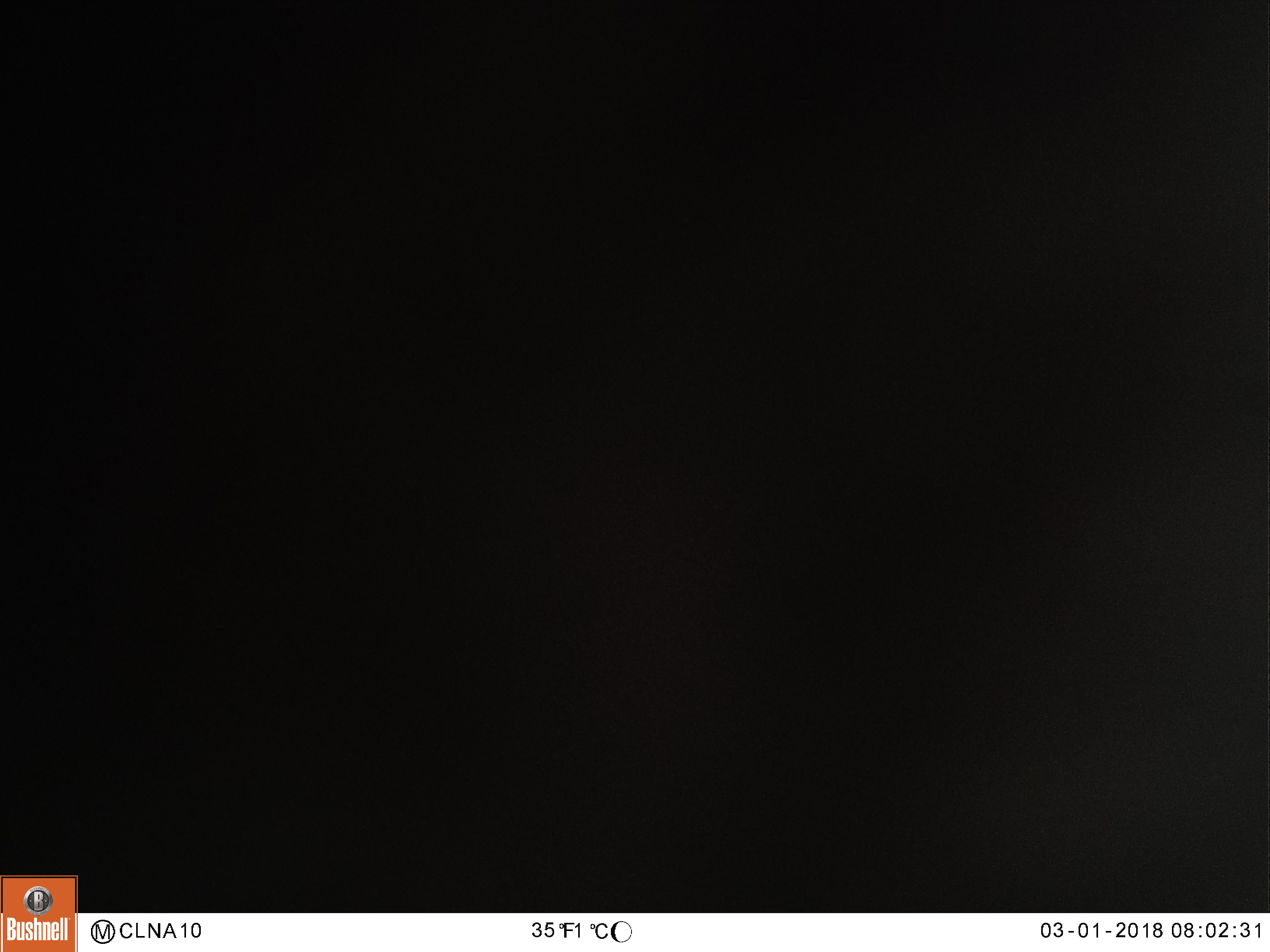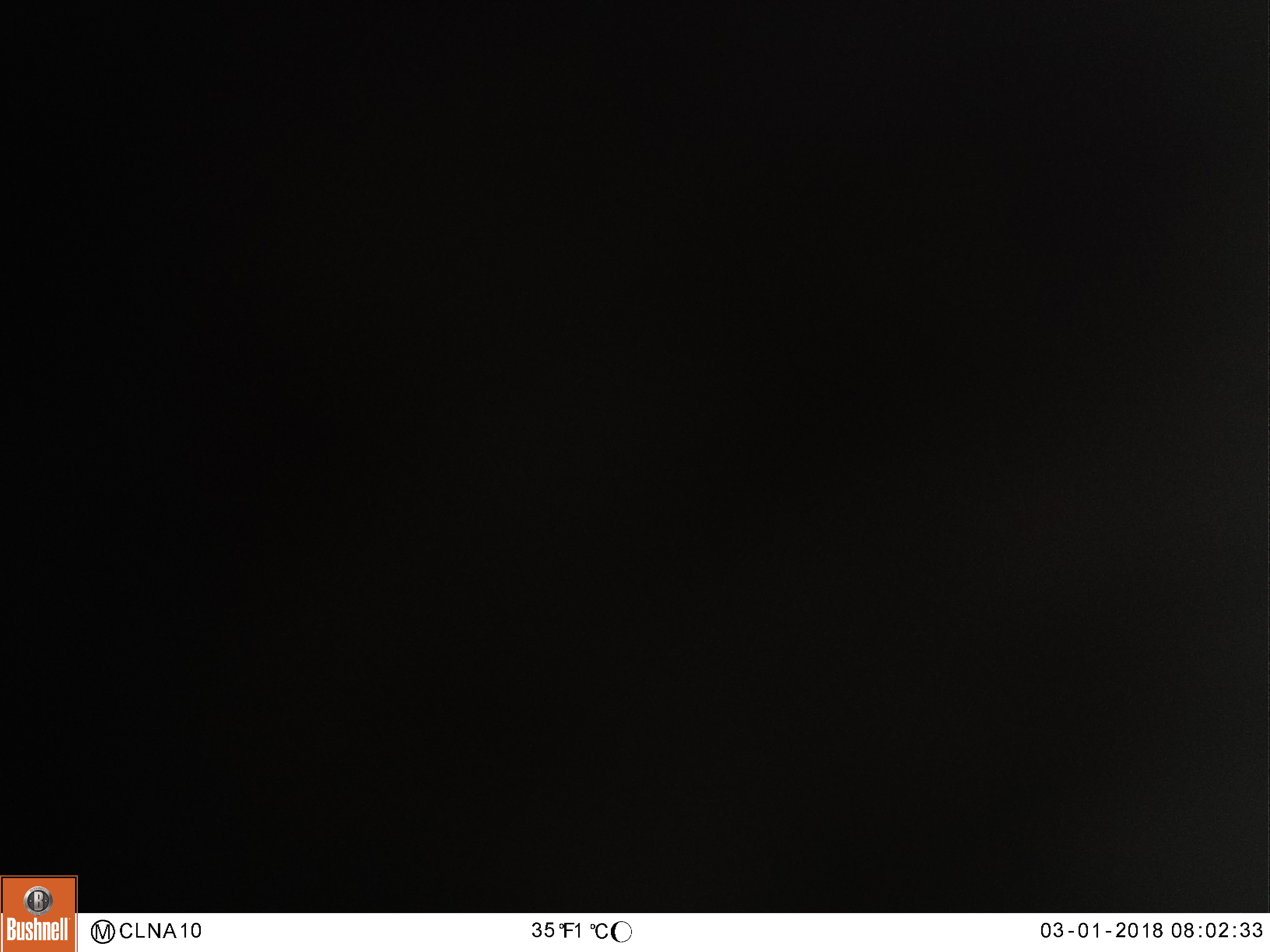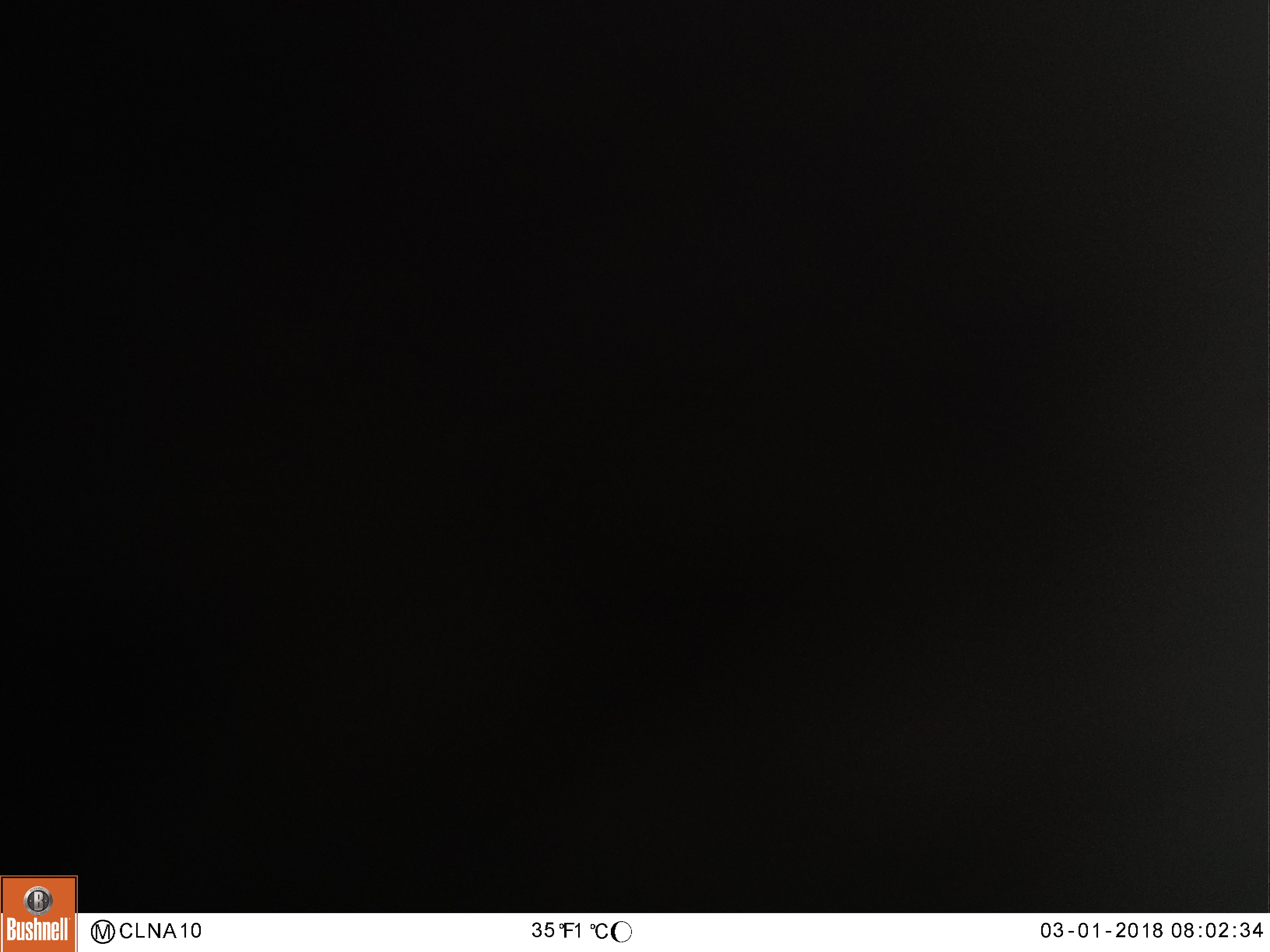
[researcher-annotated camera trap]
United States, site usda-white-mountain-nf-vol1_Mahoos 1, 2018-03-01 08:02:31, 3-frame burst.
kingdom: Animalia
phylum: Chordata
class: Mammalia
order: Artiodactyla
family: Cervidae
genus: Alces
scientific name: Alces alces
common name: moose